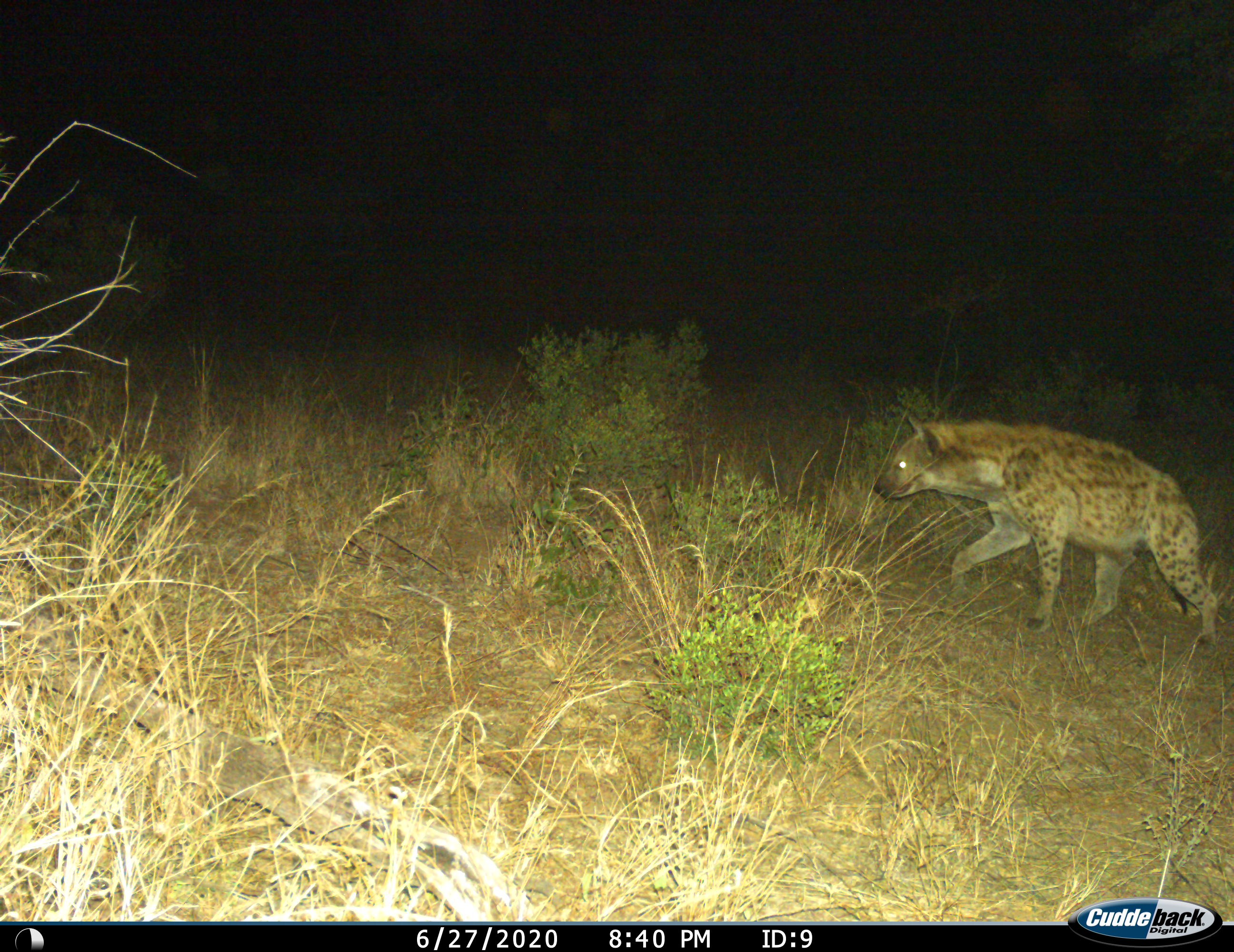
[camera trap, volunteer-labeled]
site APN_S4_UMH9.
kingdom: Animalia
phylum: Chordata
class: Mammalia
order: Carnivora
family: Hyaenidae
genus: Crocuta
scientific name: Crocuta crocuta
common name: spotted hyena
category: hyenaspotted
Hyenaspotted (spotted hyena) (Crocuta crocuta), count 1. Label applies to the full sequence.